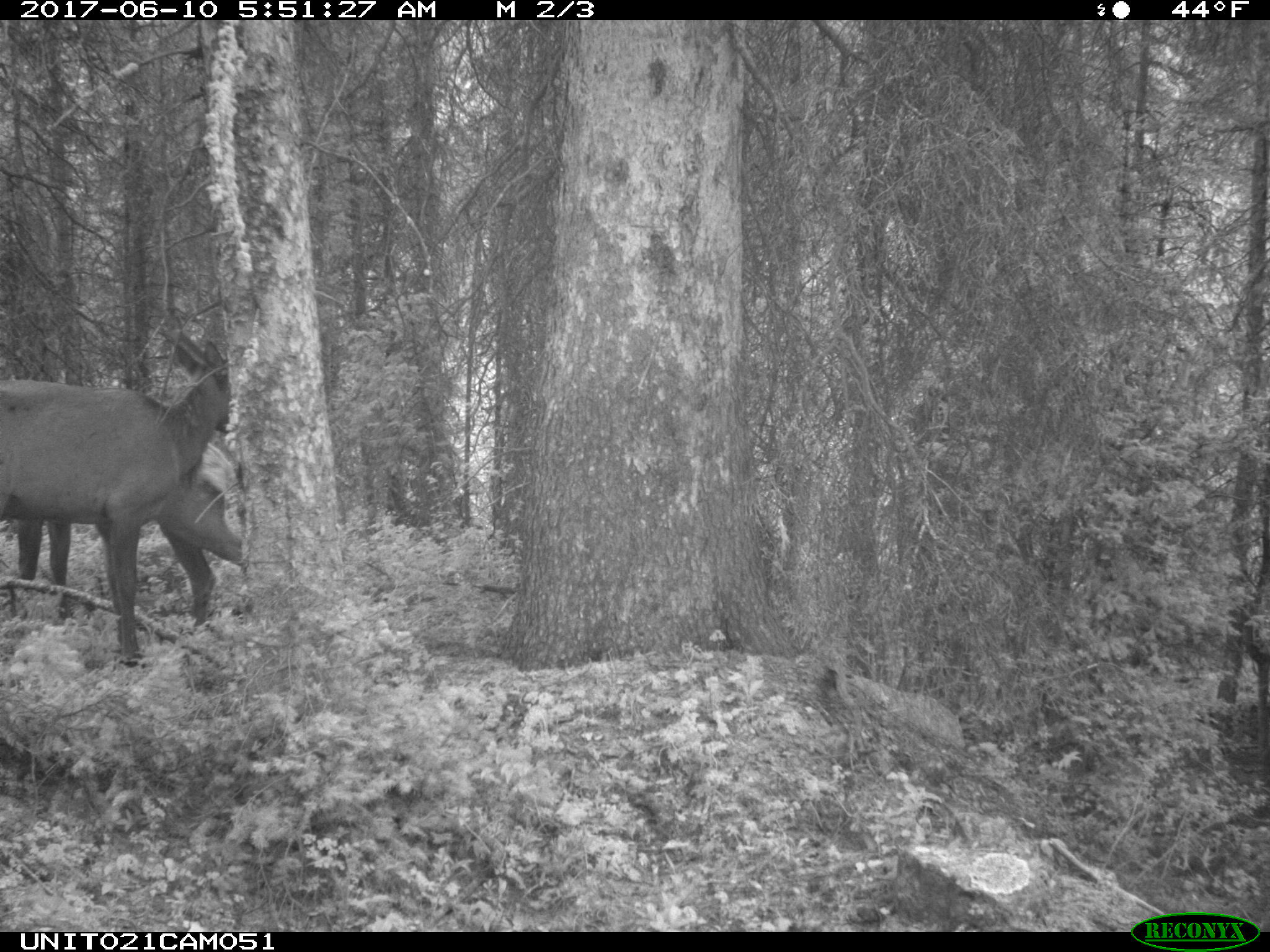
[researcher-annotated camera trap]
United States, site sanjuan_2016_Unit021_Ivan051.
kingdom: Animalia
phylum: Chordata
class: Mammalia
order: Artiodactyla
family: Cervidae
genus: Cervus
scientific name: Cervus elaphus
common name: red deer